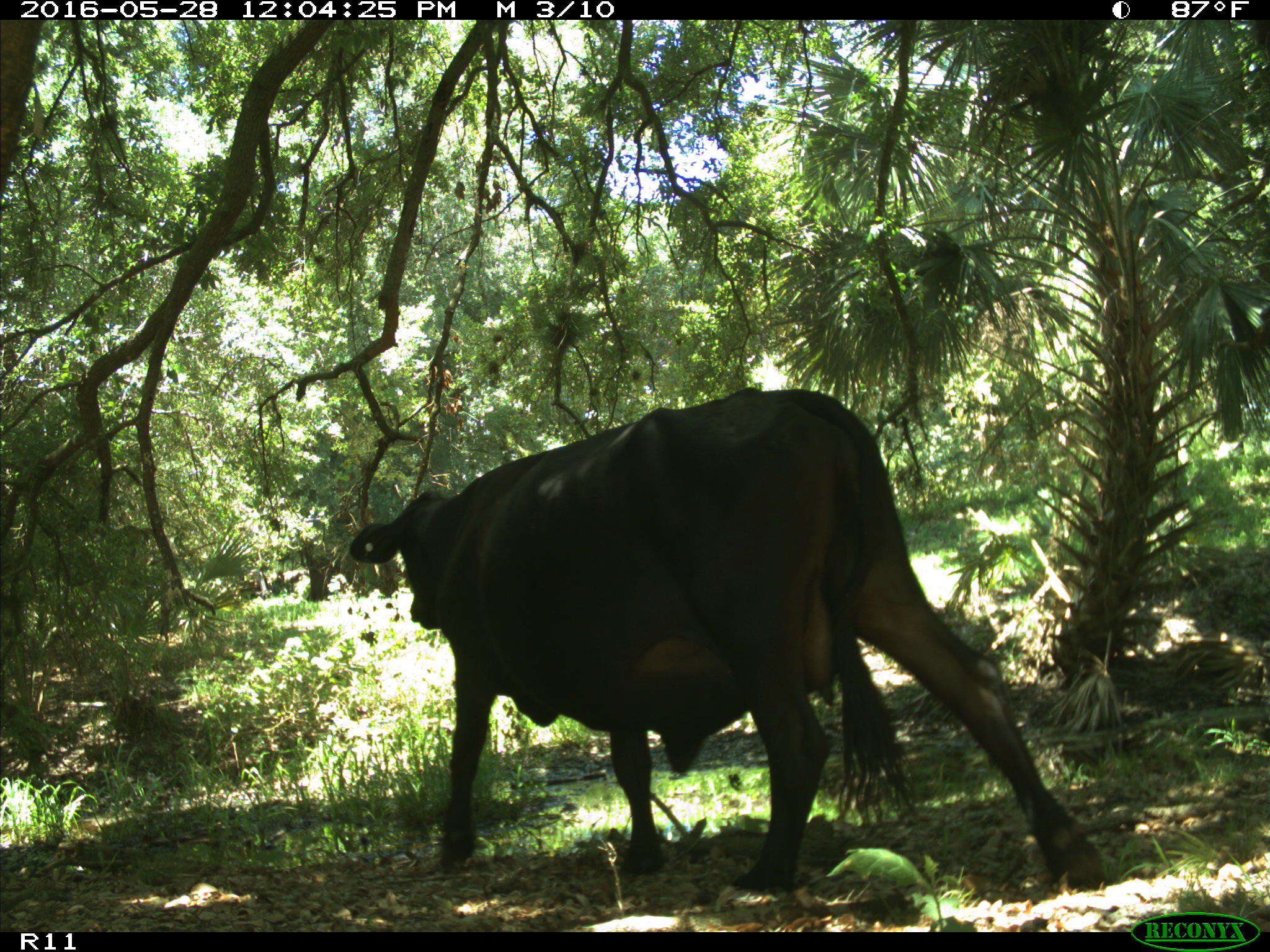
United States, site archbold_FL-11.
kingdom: Animalia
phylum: Chordata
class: Mammalia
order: Artiodactyla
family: Bovidae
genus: Bos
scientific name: Bos taurus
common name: domestic cow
Bos taurus (domestic cow).